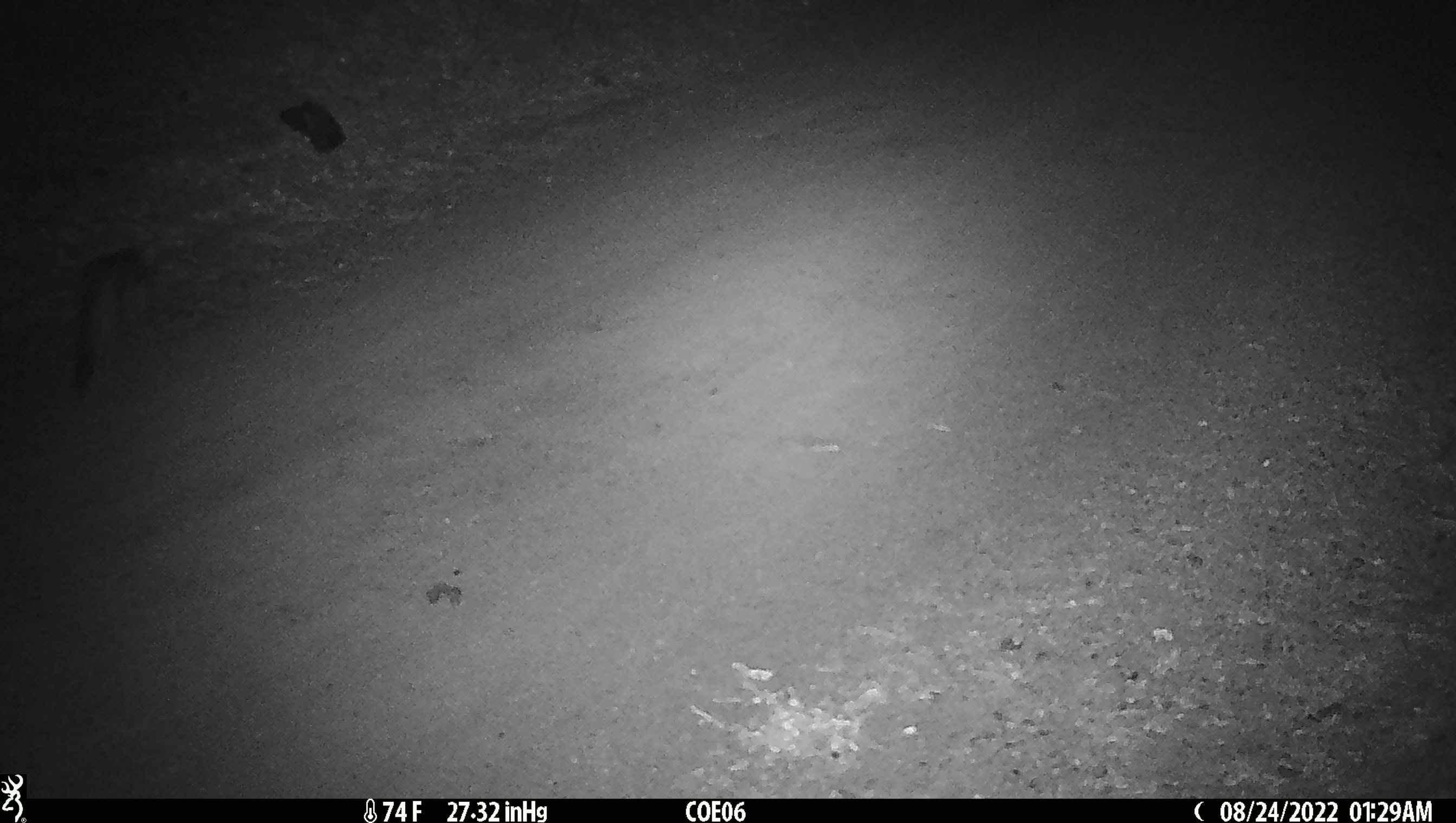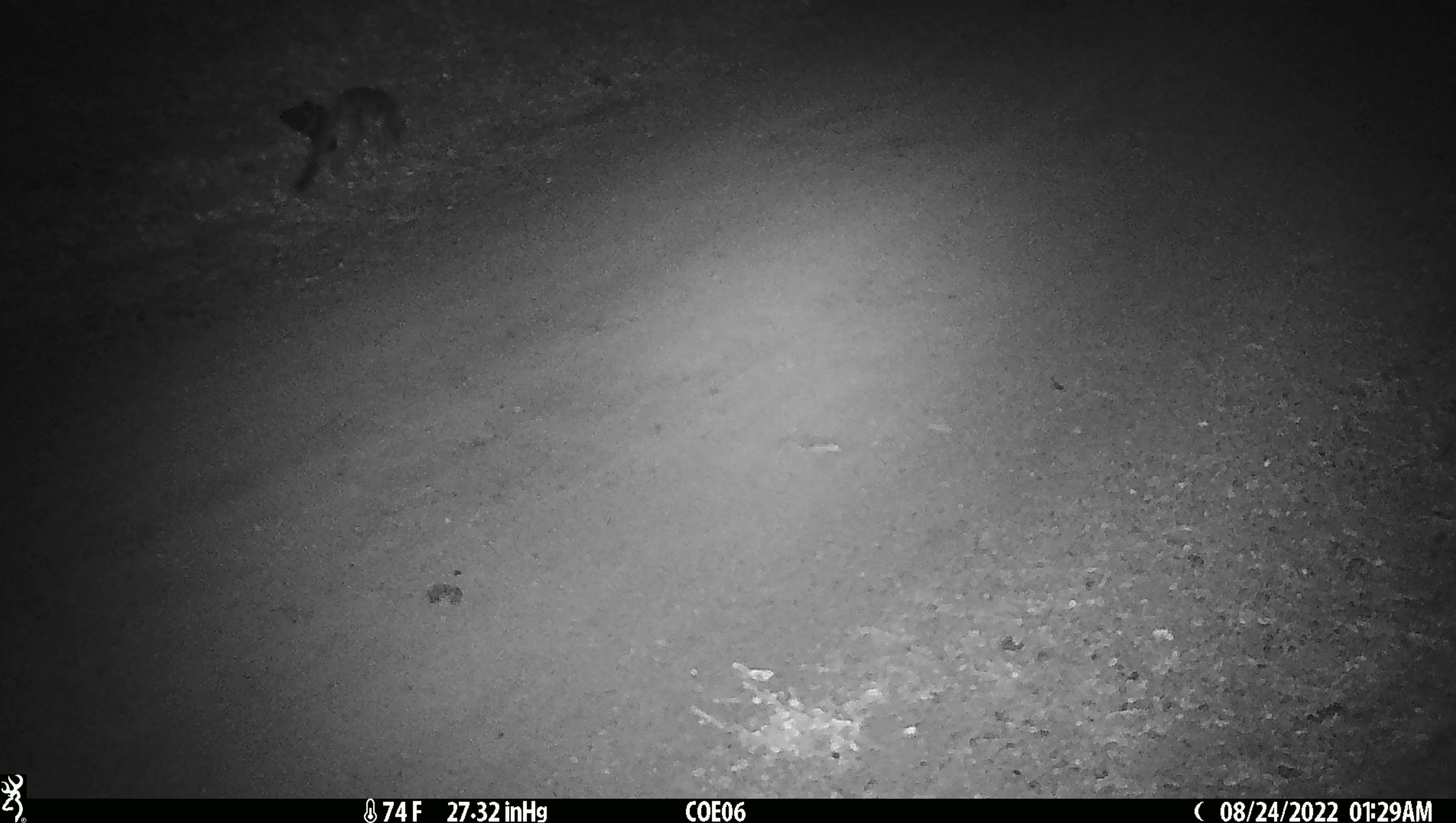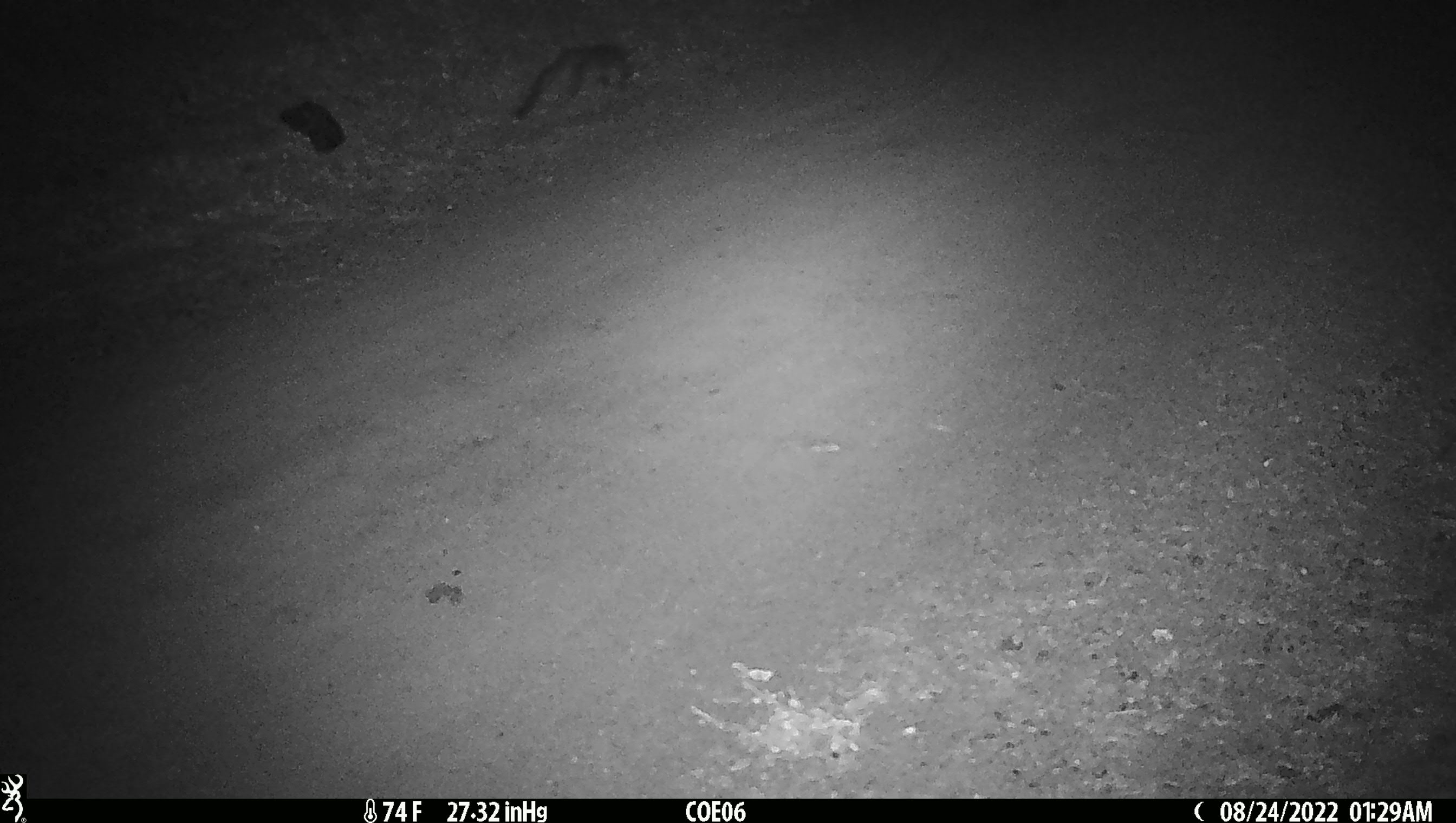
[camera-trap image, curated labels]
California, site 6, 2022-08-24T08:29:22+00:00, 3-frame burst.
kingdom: Animalia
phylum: Chordata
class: Mammalia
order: Carnivora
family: Canidae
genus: Urocyon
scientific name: Urocyon cinereoargenteus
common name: gray fox